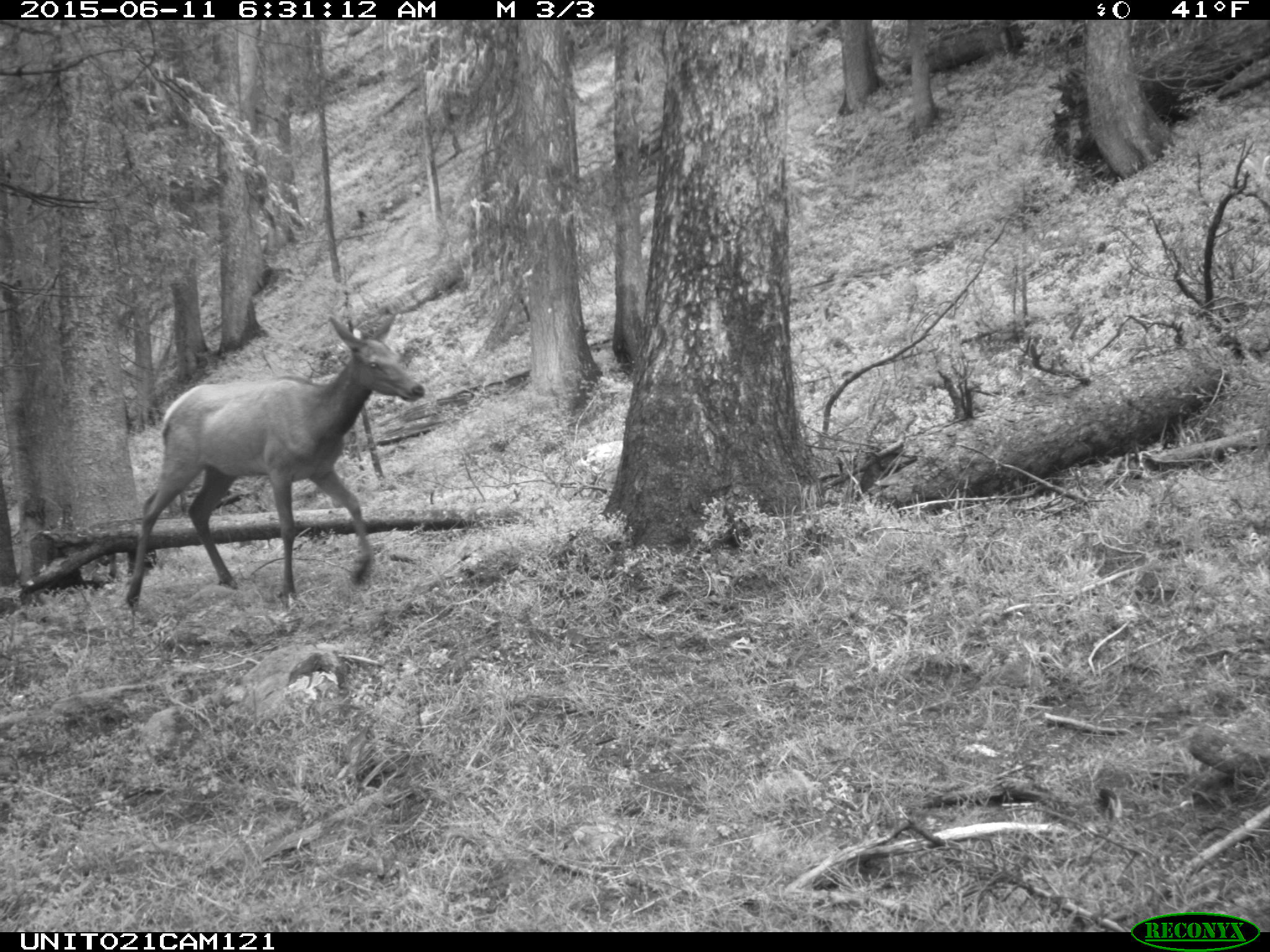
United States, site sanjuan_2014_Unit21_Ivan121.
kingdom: Animalia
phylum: Chordata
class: Mammalia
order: Artiodactyla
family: Cervidae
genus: Cervus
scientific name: Cervus elaphus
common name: red deer